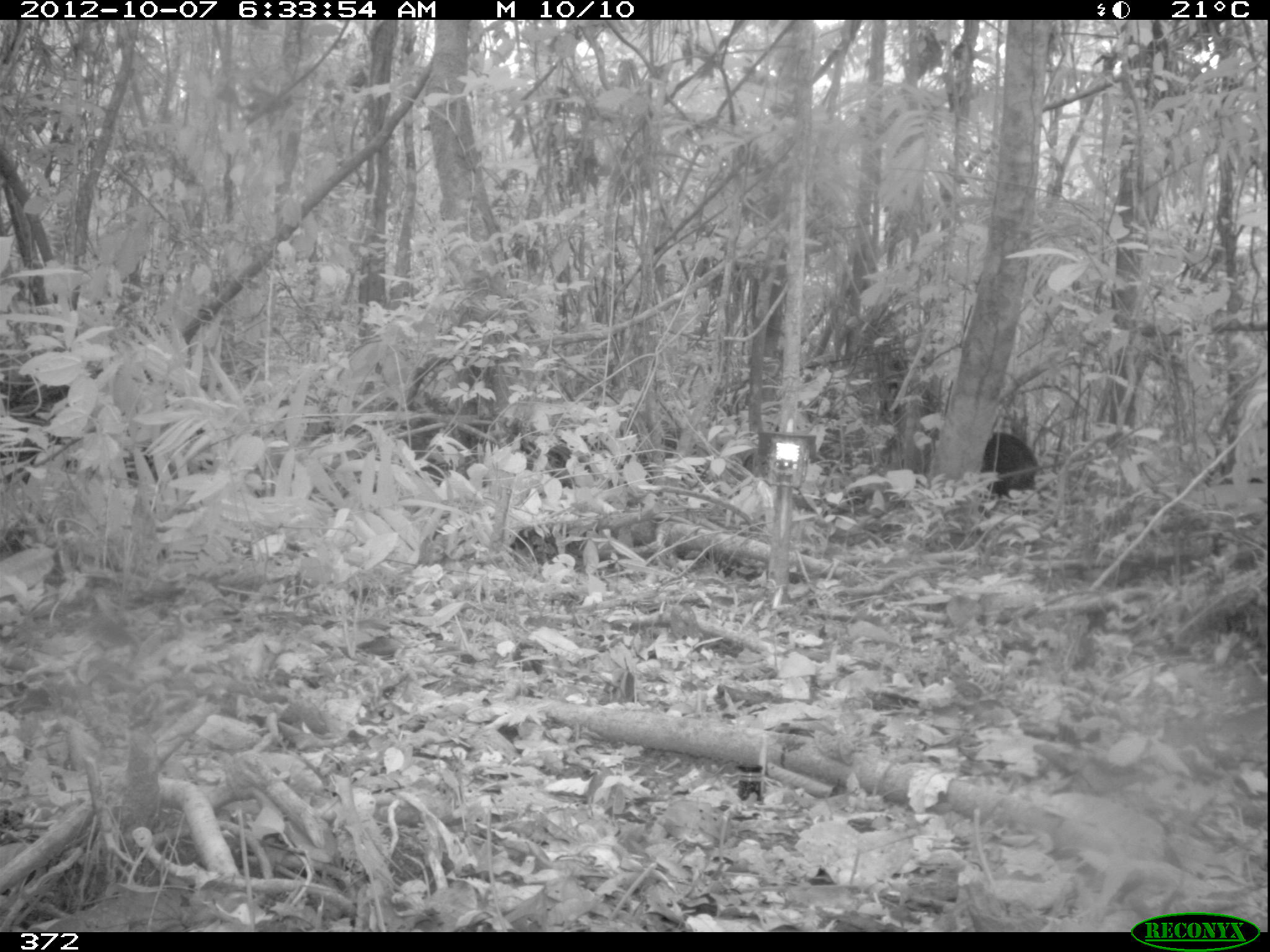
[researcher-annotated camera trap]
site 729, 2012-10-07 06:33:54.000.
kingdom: Animalia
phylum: Chordata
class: Mammalia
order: Artiodactyla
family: Tayassuidae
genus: Tayassu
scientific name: Tayassu pecari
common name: white-lipped peccary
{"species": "Tayassu pecari (white-lipped peccary)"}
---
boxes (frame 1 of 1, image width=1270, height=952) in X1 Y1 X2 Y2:
tayassu pecari: 979 431 1038 499